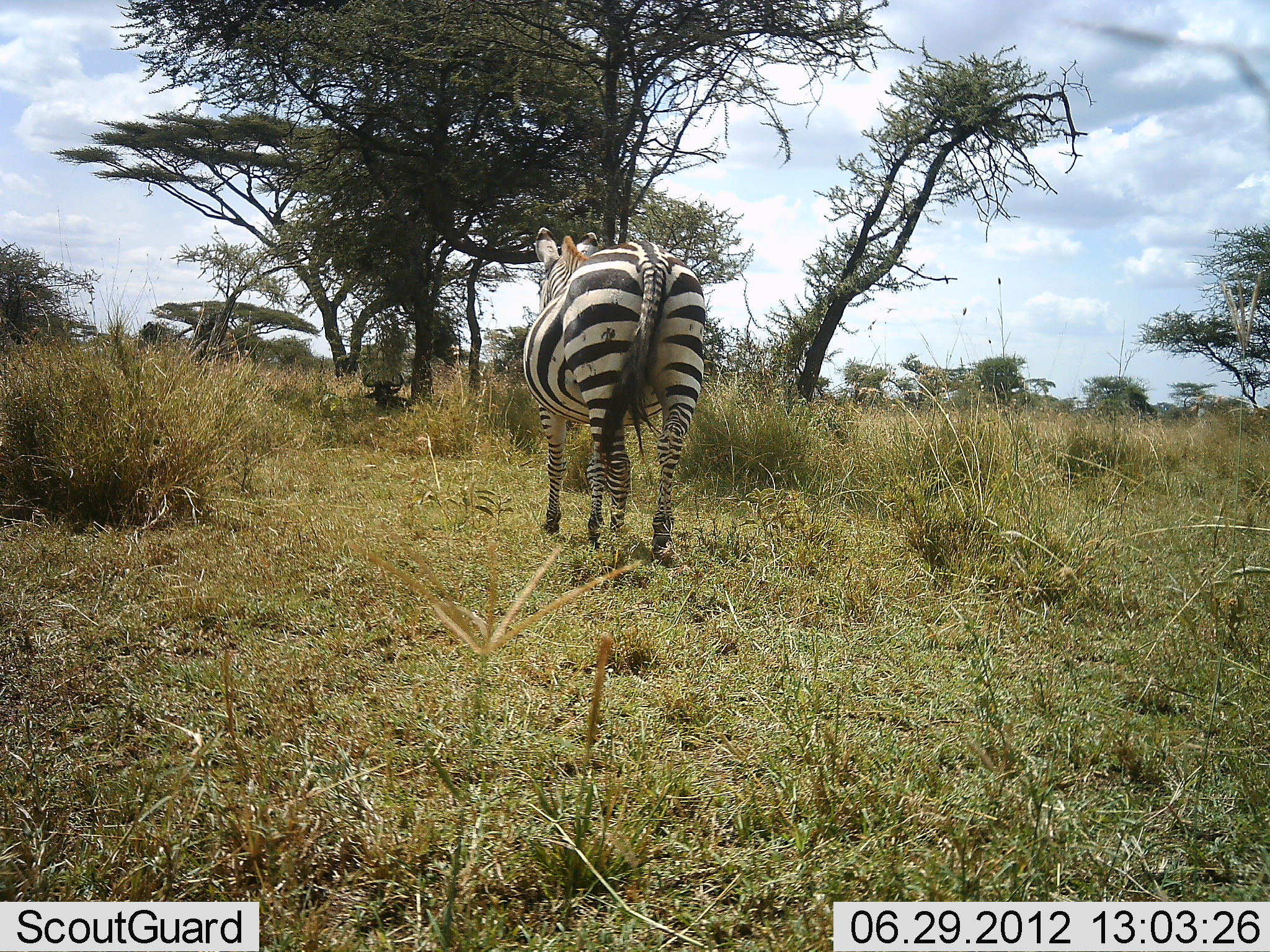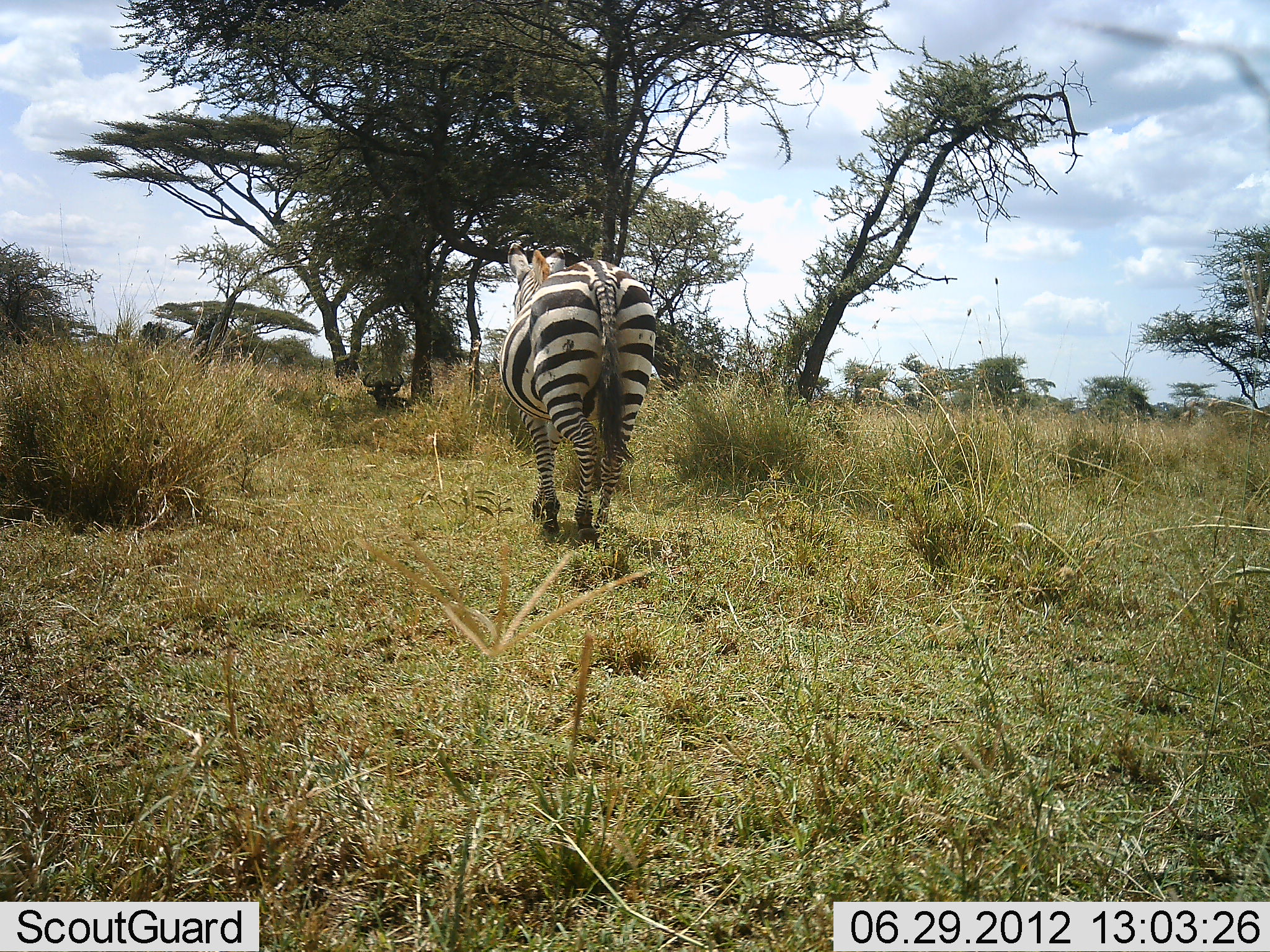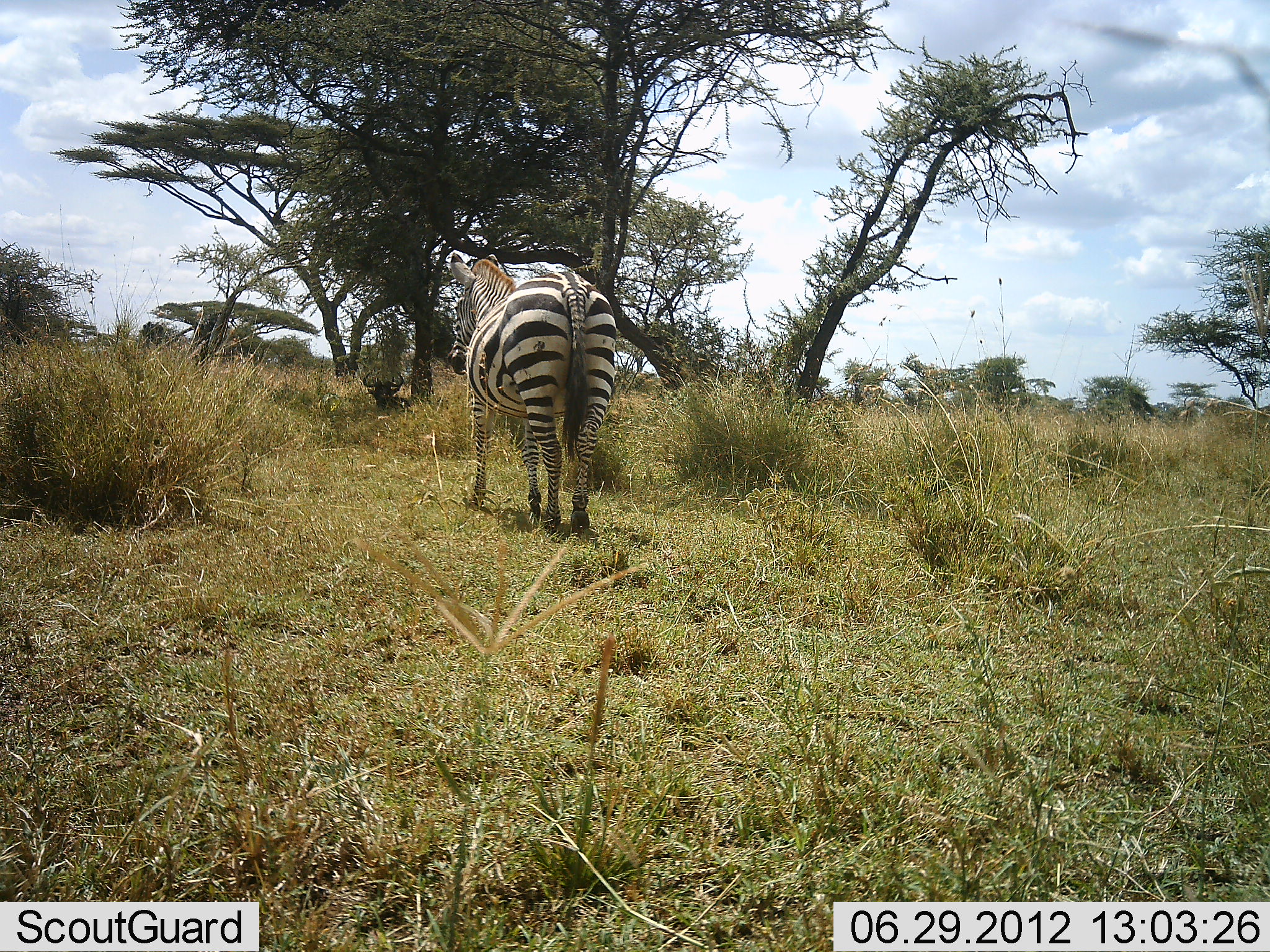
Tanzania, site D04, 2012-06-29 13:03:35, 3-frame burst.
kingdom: Animalia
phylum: Chordata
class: Mammalia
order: Perissodactyla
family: Equidae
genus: Equus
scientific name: Equus quagga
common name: plains zebra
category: zebra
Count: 1.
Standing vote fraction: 0%.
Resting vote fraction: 0%.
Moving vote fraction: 94%.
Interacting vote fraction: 0%.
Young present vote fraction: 0%.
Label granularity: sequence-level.